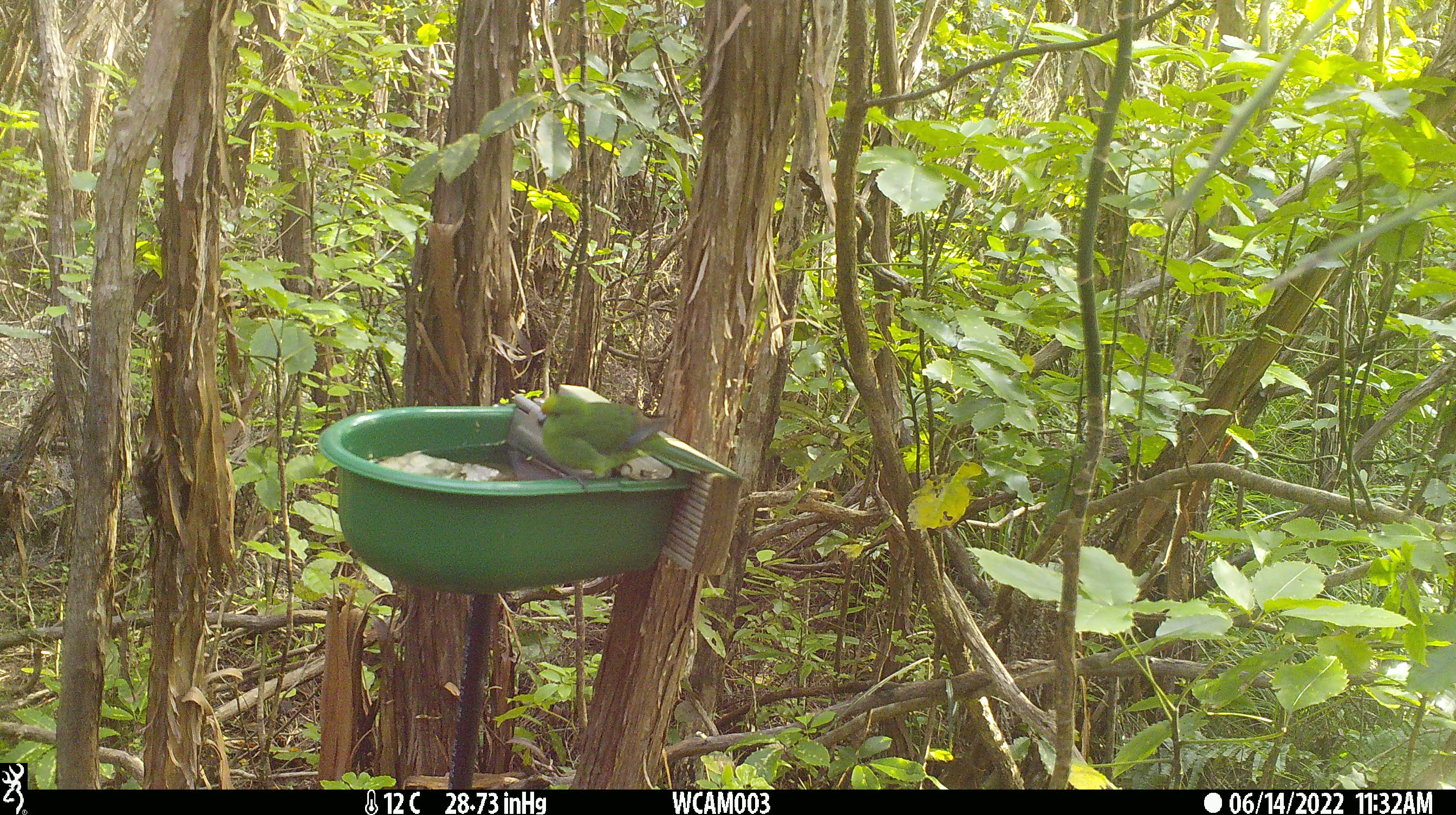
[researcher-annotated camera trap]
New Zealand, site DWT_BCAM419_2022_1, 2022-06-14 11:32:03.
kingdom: Animalia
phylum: Chordata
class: Aves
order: Psittaciformes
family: Psittaculidae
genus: Cyanoramphus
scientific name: Cyanoramphus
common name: parakeet